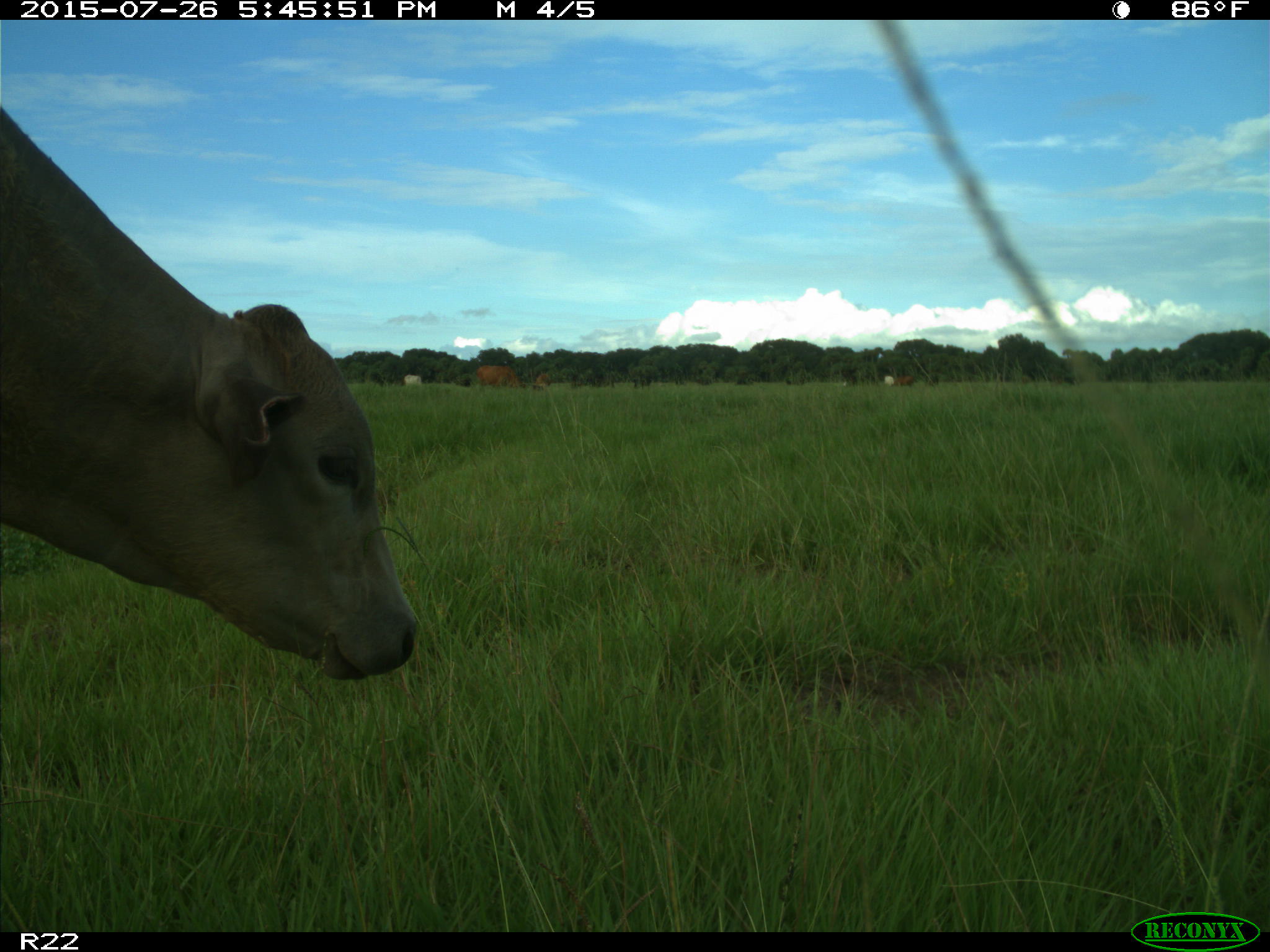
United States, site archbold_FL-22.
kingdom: Animalia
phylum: Chordata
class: Mammalia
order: Artiodactyla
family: Bovidae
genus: Bos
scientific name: Bos taurus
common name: domestic cow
Bos taurus (domestic cow).